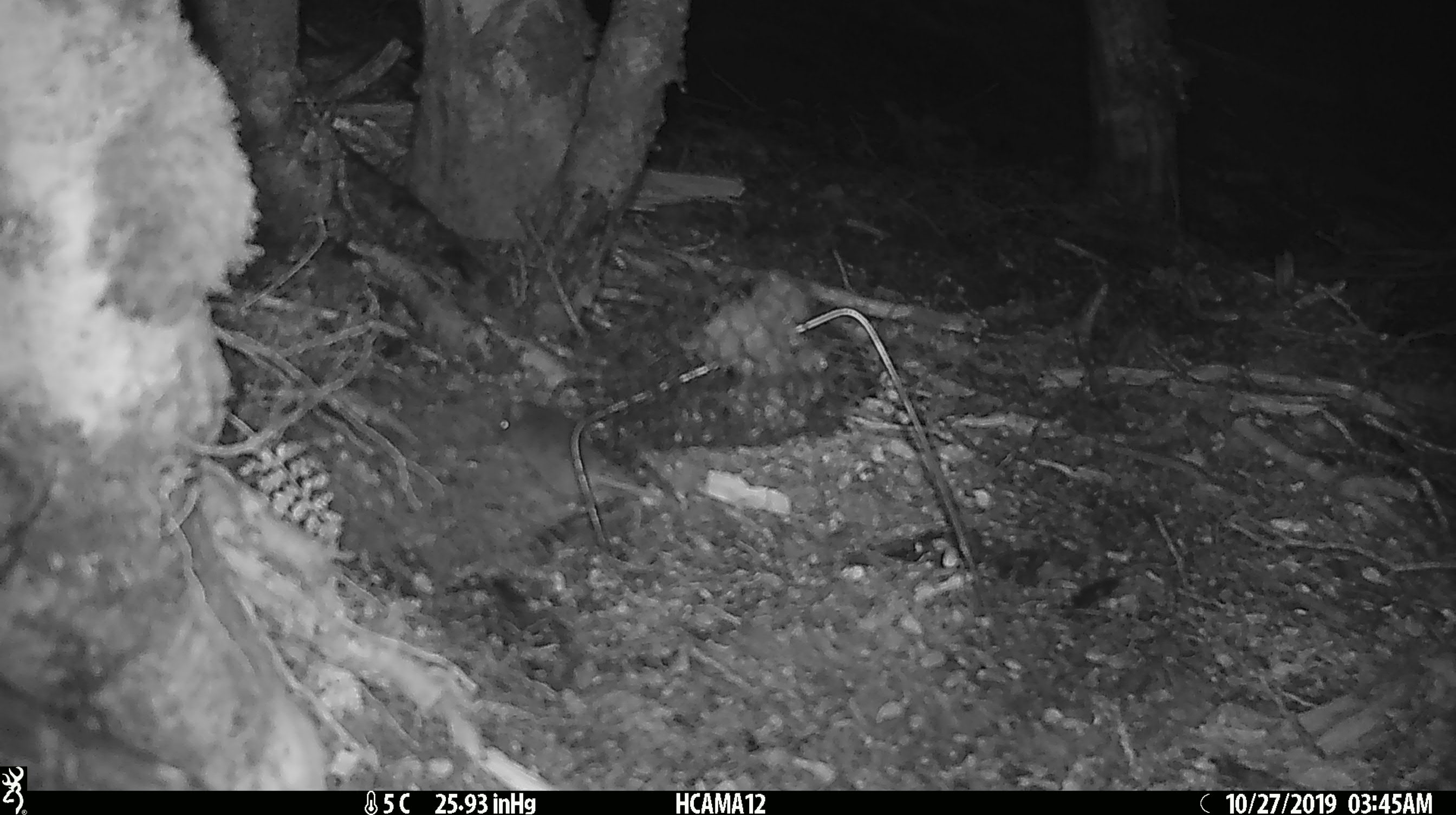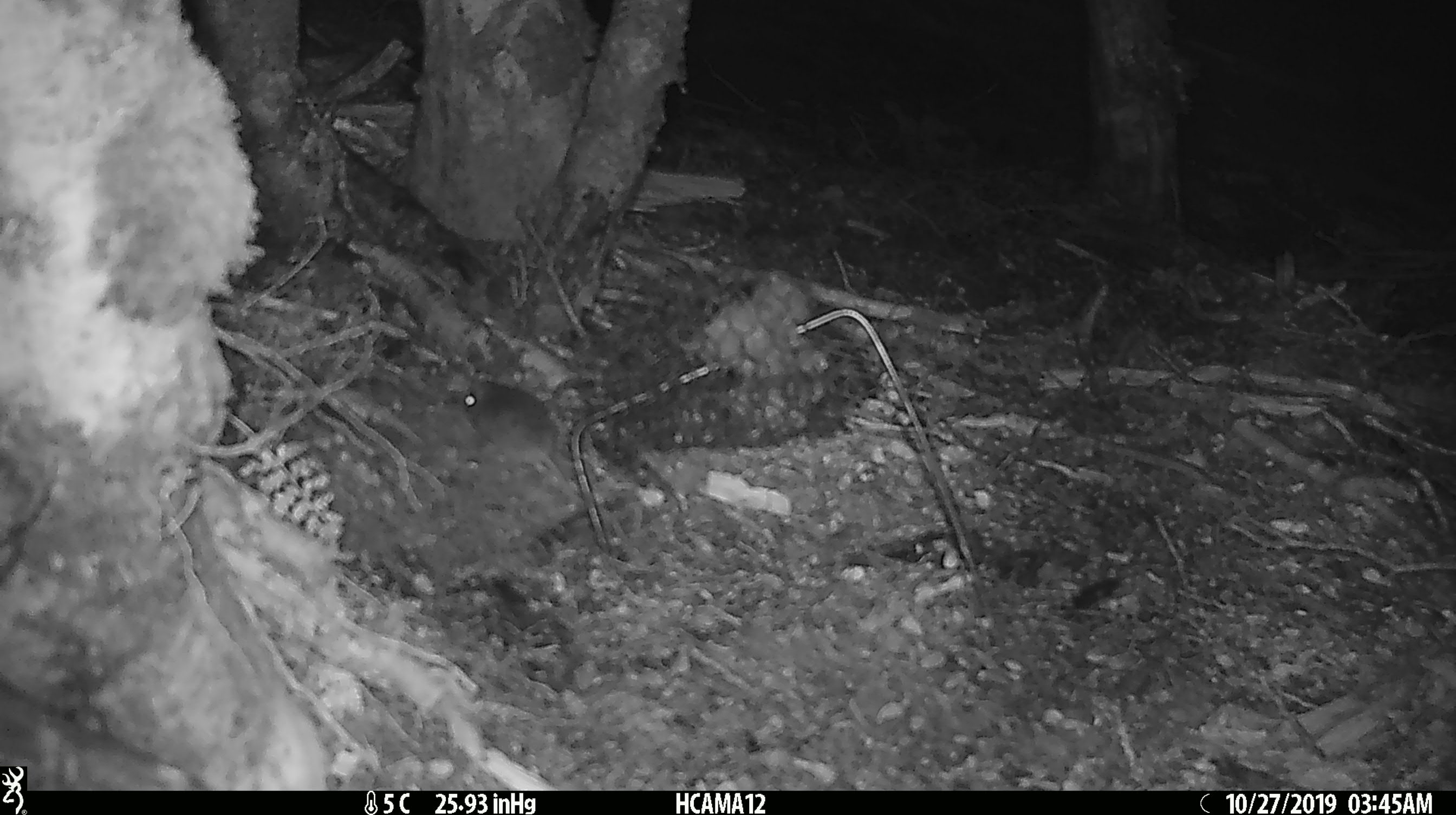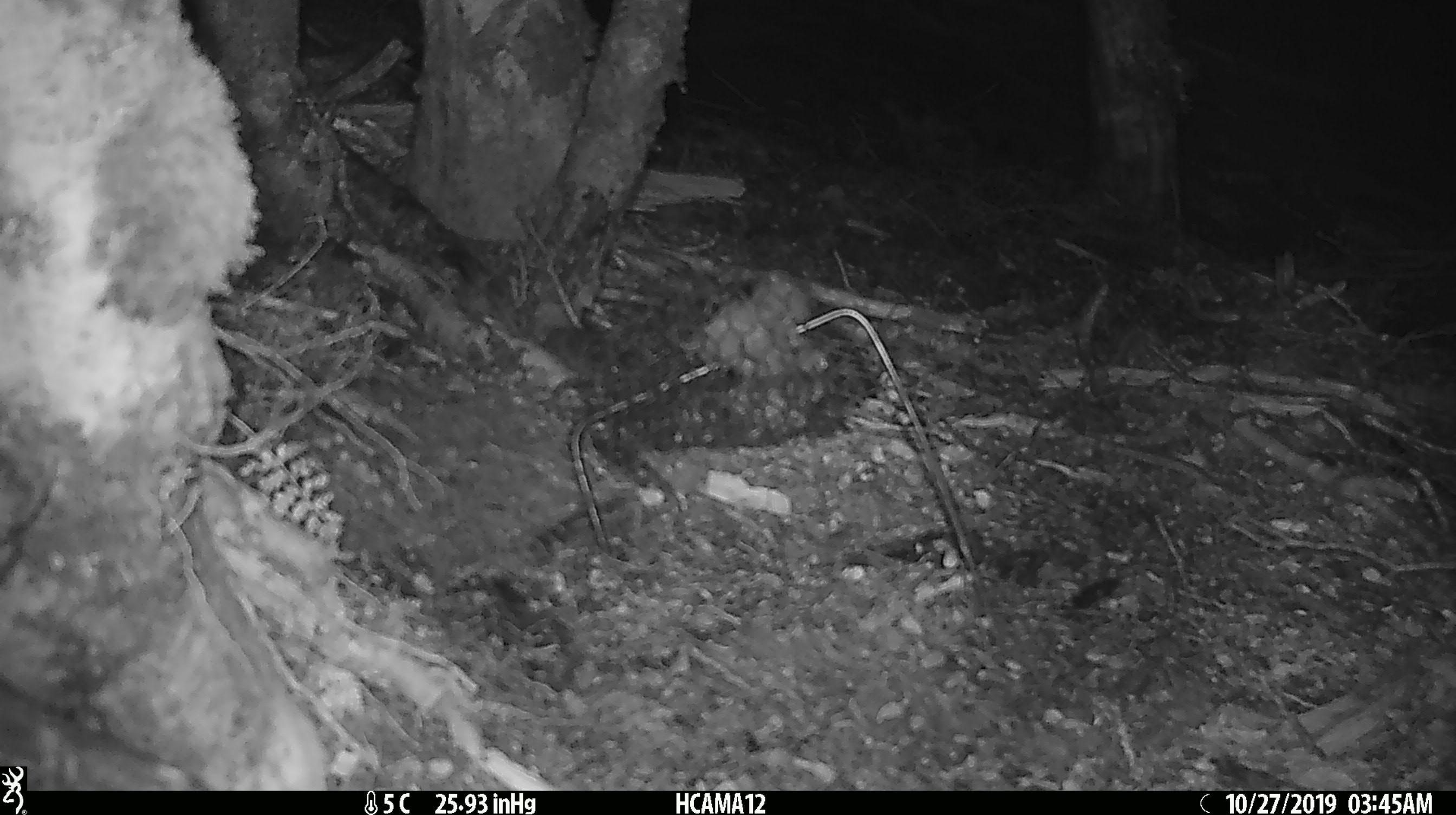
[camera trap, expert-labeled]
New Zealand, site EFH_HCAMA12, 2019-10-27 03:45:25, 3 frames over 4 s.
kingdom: Animalia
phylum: Chordata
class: Mammalia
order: Rodentia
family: Muridae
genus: Mus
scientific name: Mus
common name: mouse